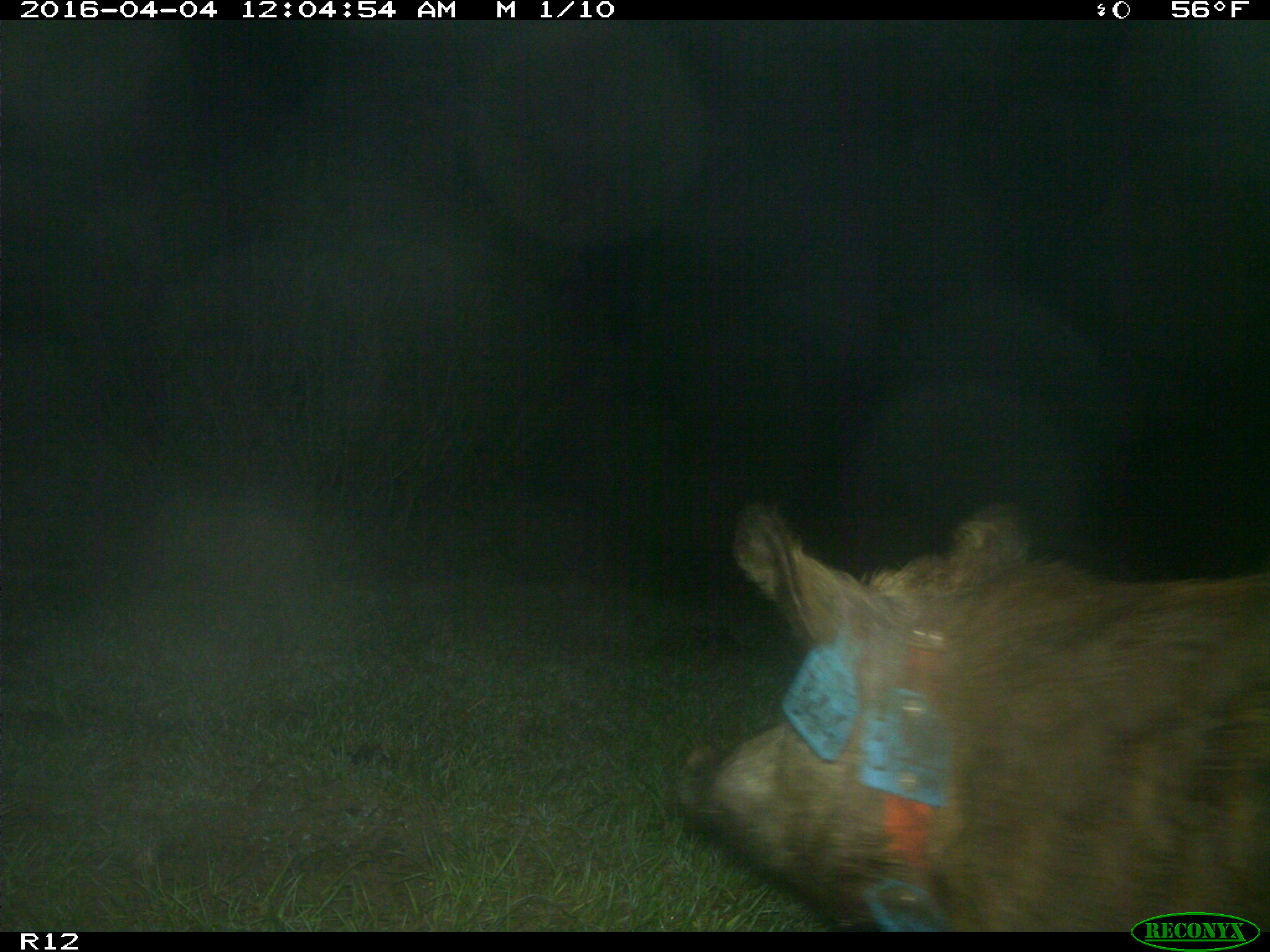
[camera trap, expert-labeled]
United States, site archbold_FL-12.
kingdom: Animalia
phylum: Chordata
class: Mammalia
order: Artiodactyla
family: Suidae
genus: Sus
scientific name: Sus scrofa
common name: wild boar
Sus scrofa (wild boar).